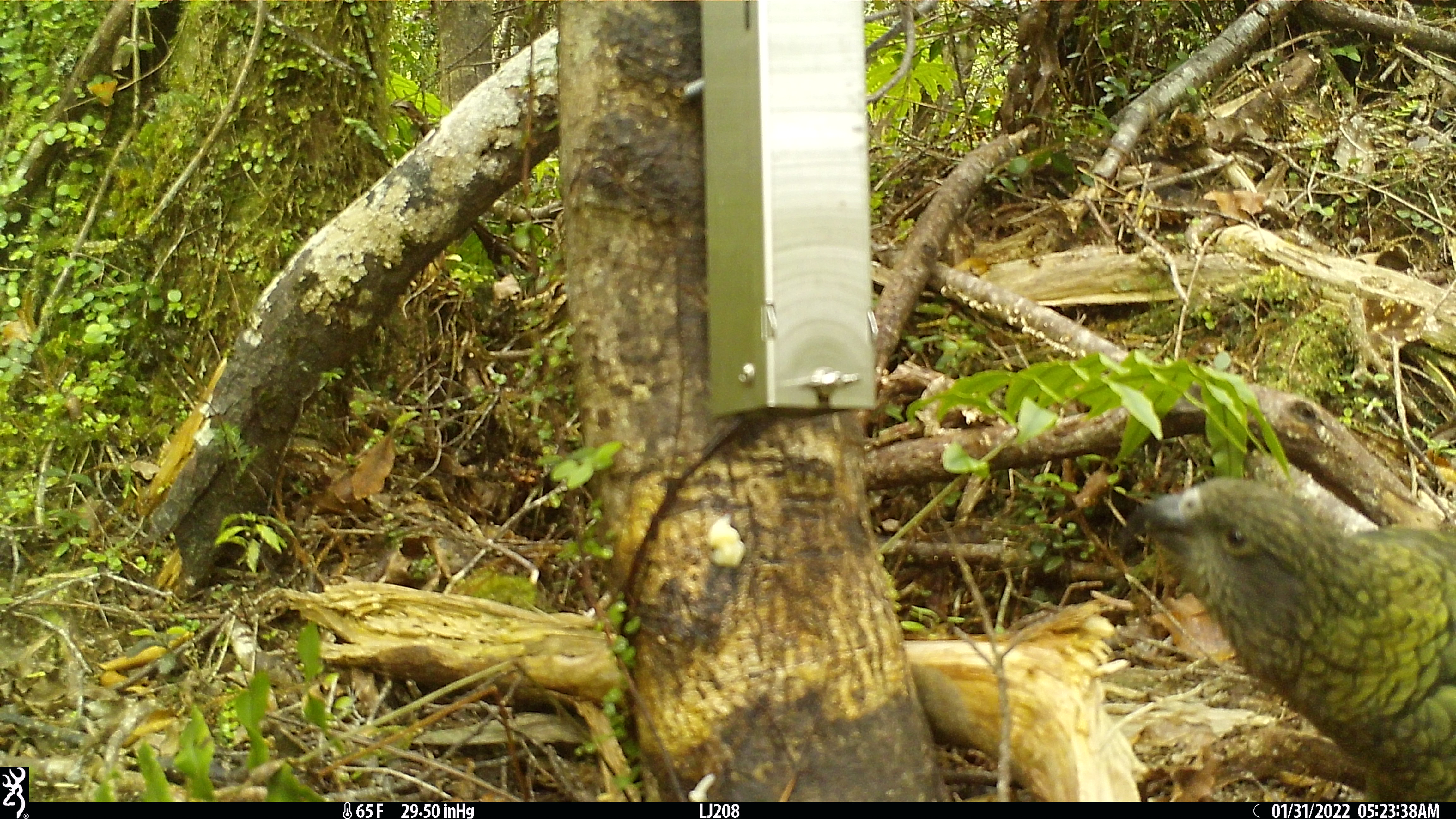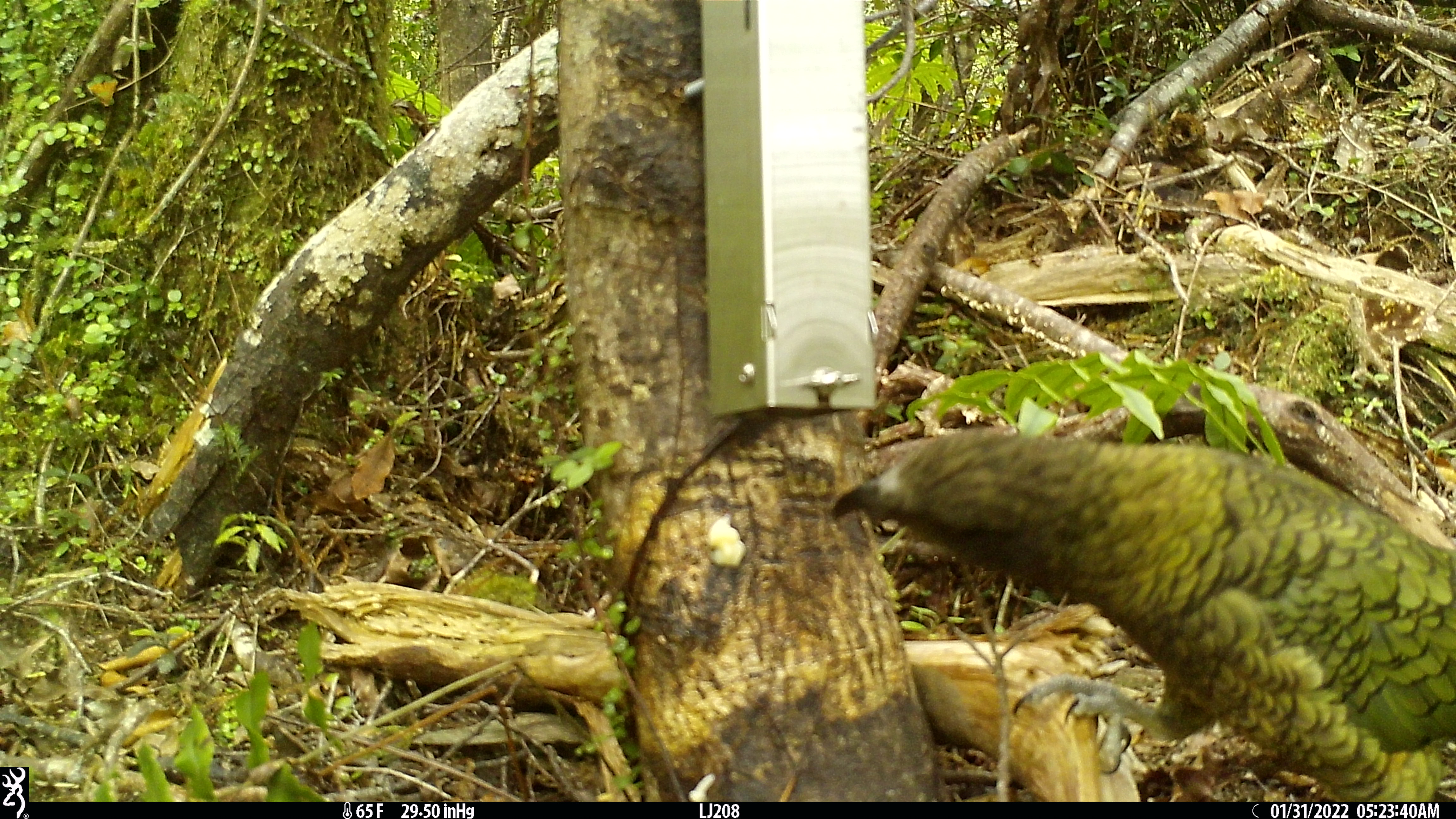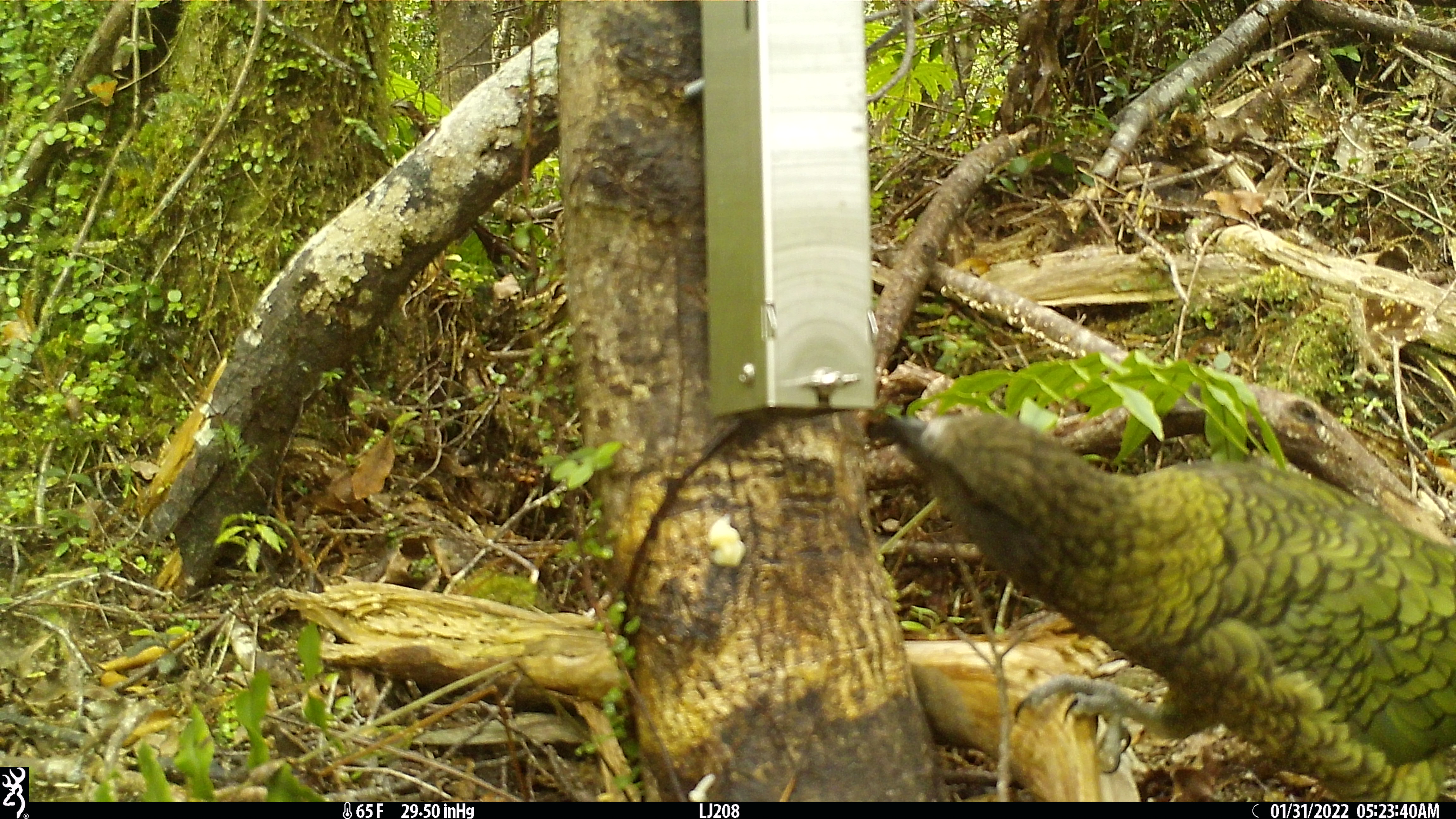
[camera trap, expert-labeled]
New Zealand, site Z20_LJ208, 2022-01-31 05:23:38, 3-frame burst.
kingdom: Animalia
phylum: Chordata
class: Aves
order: Psittaciformes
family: Strigopidae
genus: Nestor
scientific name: Nestor notabilis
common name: kea